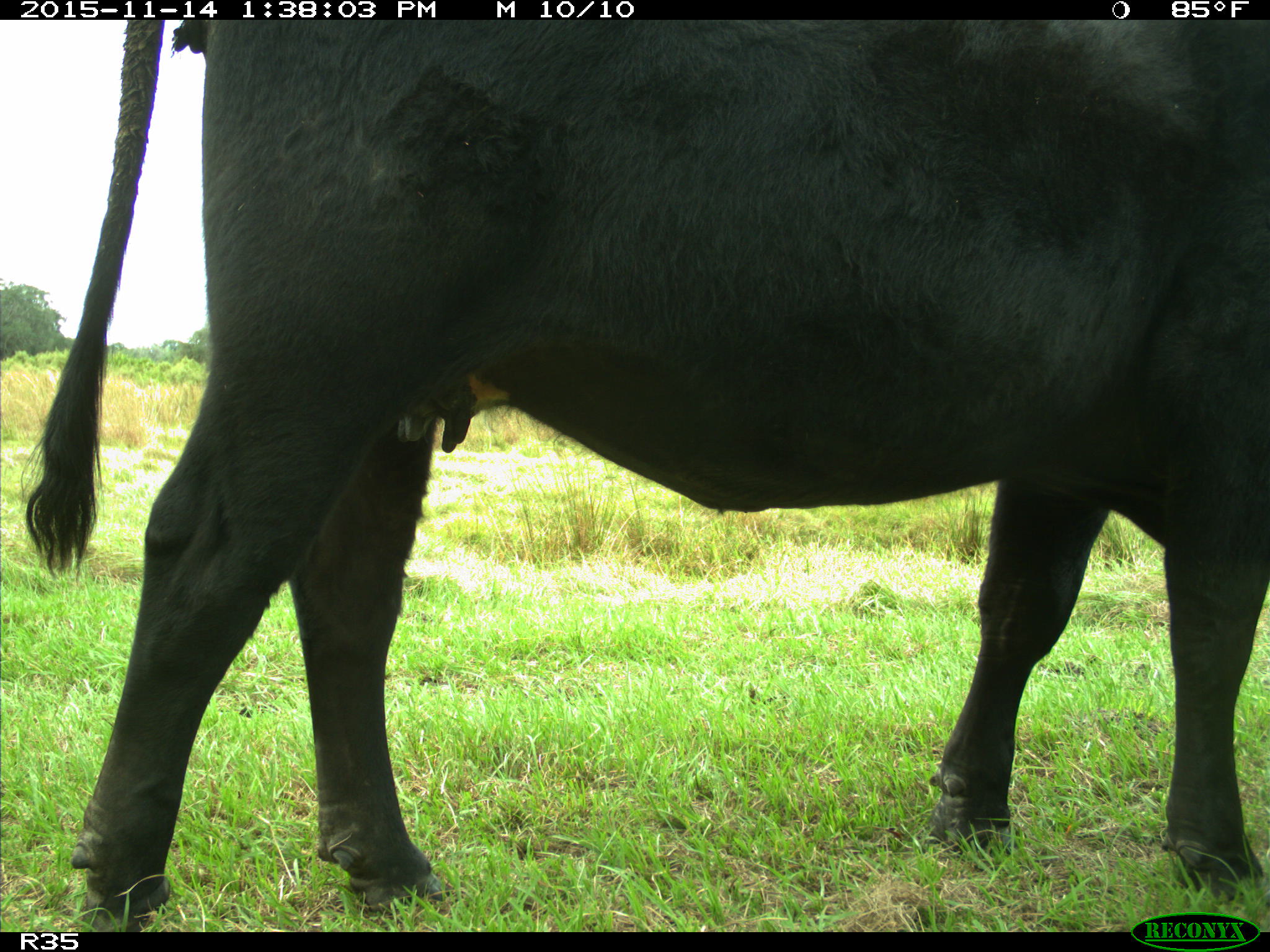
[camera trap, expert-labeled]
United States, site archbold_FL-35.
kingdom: Animalia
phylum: Chordata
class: Mammalia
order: Artiodactyla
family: Bovidae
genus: Bos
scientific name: Bos taurus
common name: domestic cow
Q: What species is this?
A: Bos taurus (domestic cow).